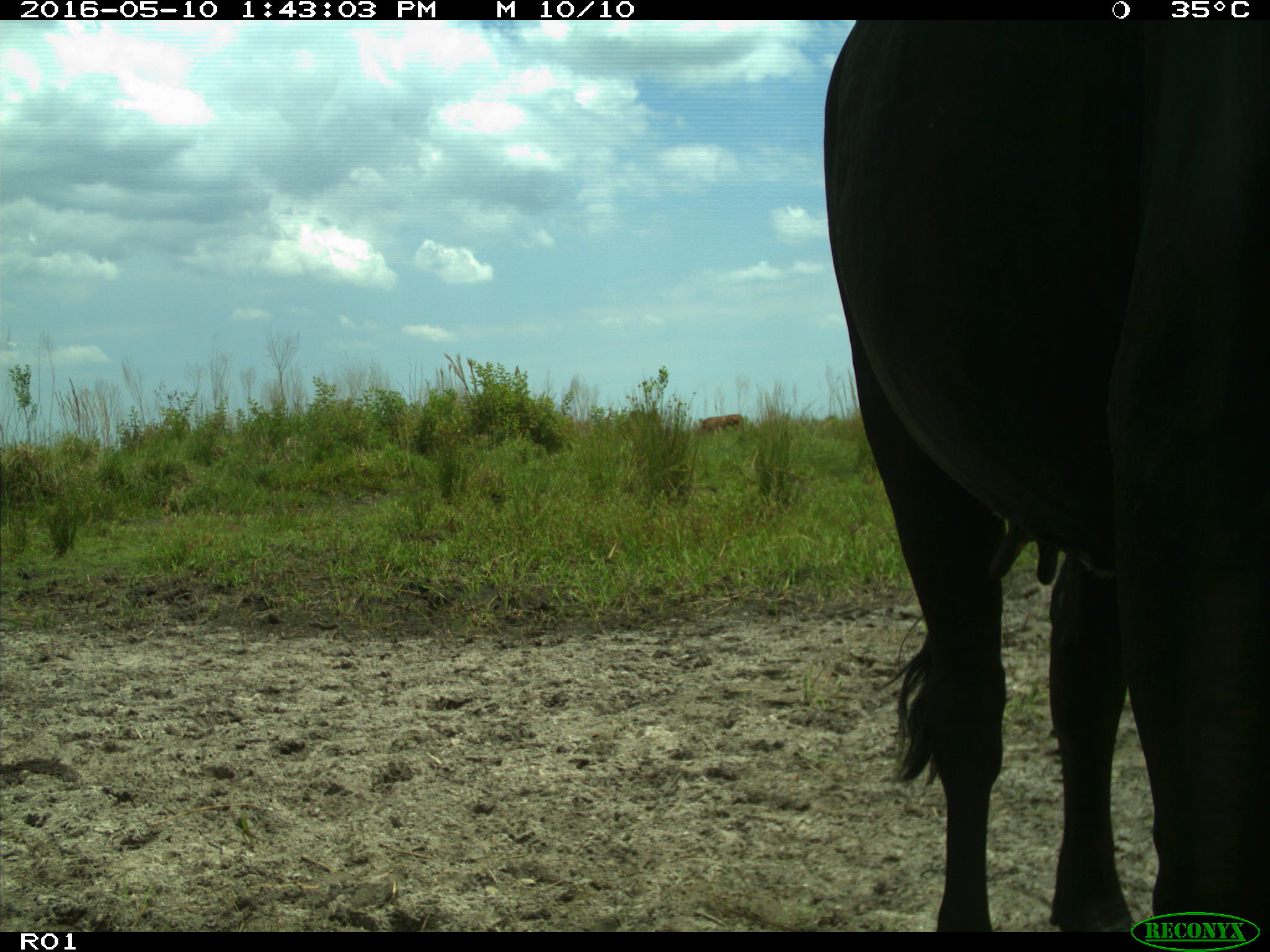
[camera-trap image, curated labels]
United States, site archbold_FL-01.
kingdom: Animalia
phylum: Chordata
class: Mammalia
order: Artiodactyla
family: Bovidae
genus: Bos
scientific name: Bos taurus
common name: domestic cow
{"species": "Bos taurus (domestic cow)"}